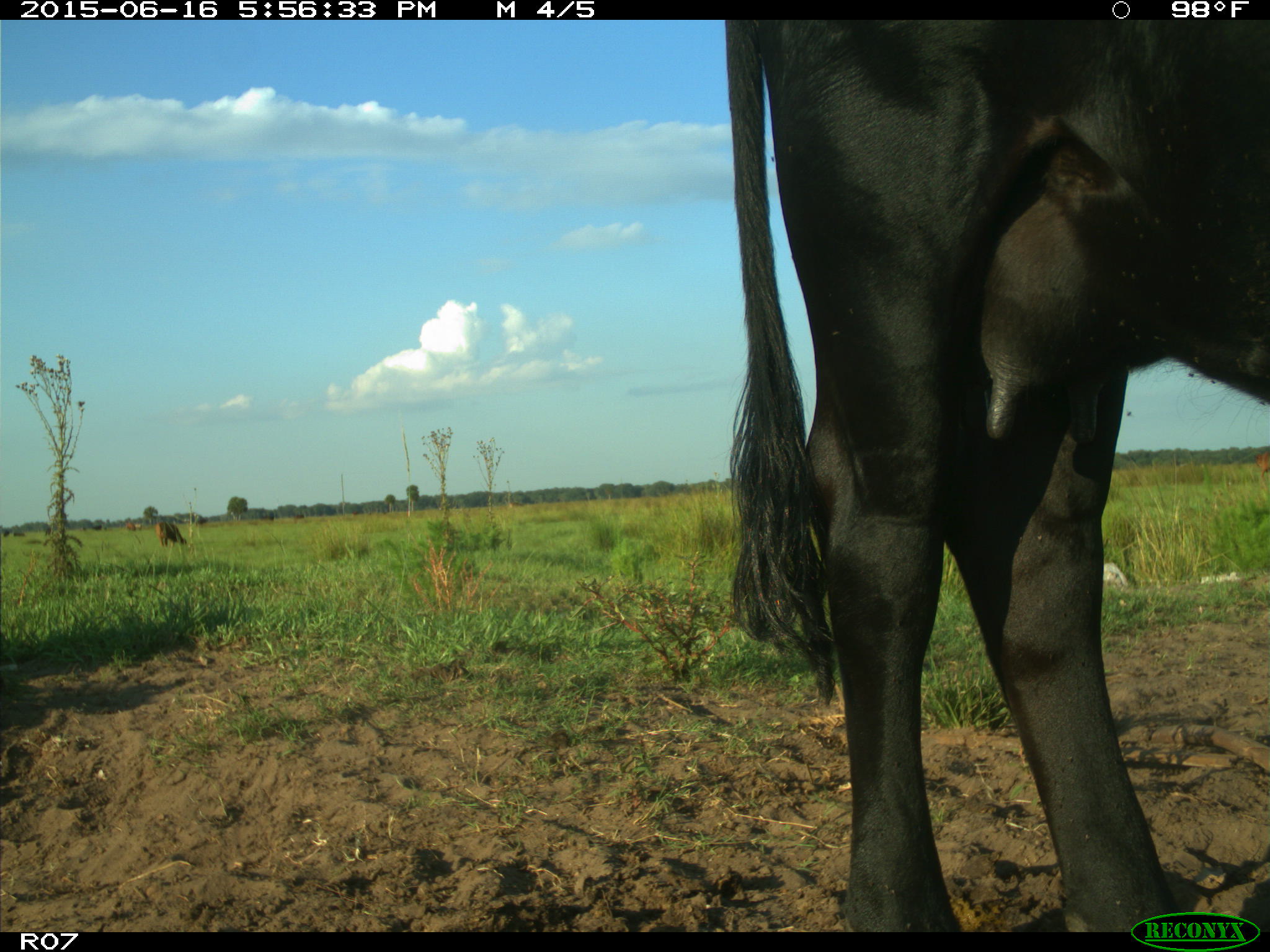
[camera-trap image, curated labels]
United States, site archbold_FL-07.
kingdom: Animalia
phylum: Chordata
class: Mammalia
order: Artiodactyla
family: Bovidae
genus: Bos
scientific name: Bos taurus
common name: domestic cow